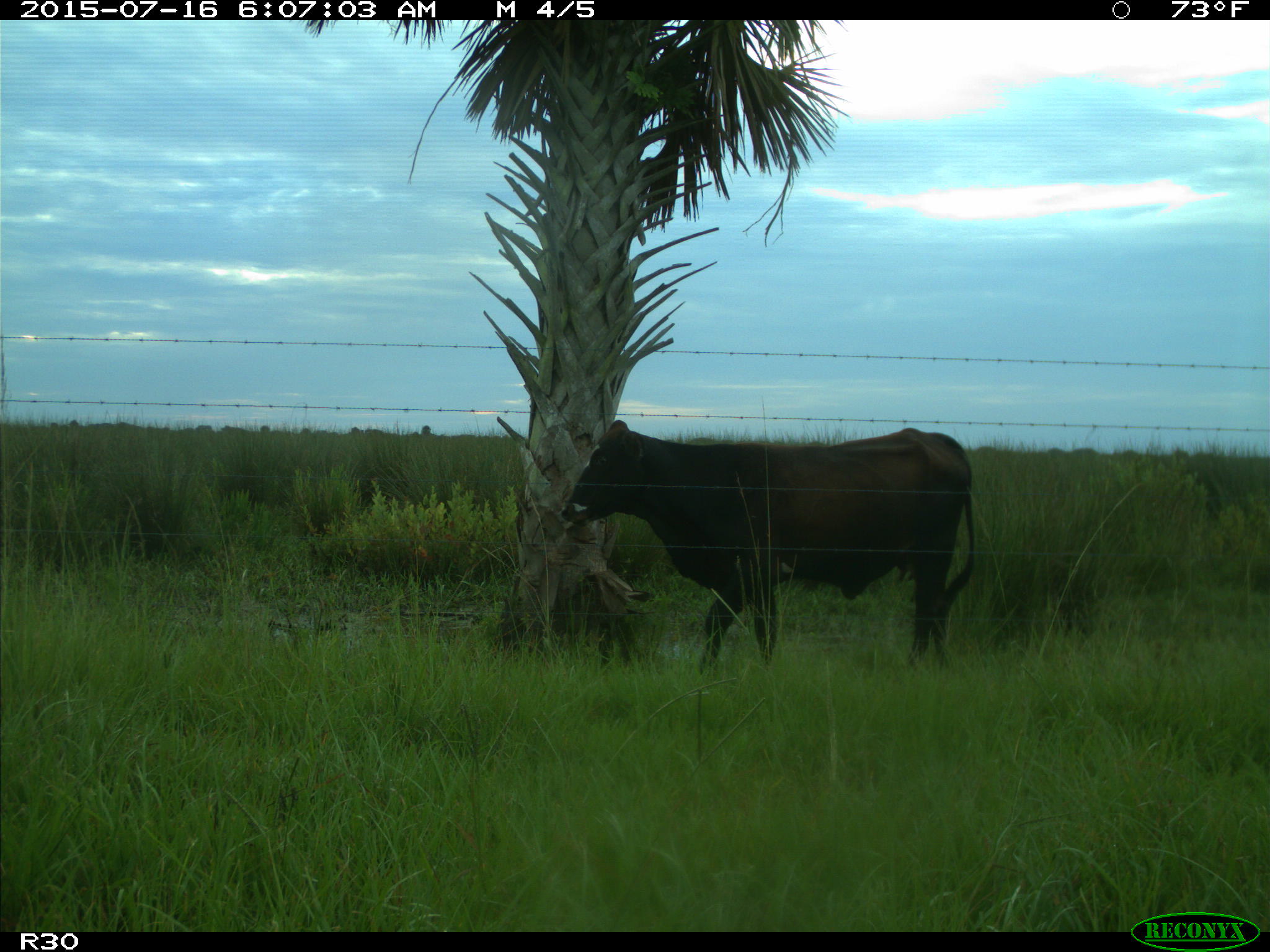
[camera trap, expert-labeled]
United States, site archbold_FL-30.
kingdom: Animalia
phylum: Chordata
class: Mammalia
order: Artiodactyla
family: Bovidae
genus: Bos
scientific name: Bos taurus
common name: domestic cow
Bos taurus (domestic cow).